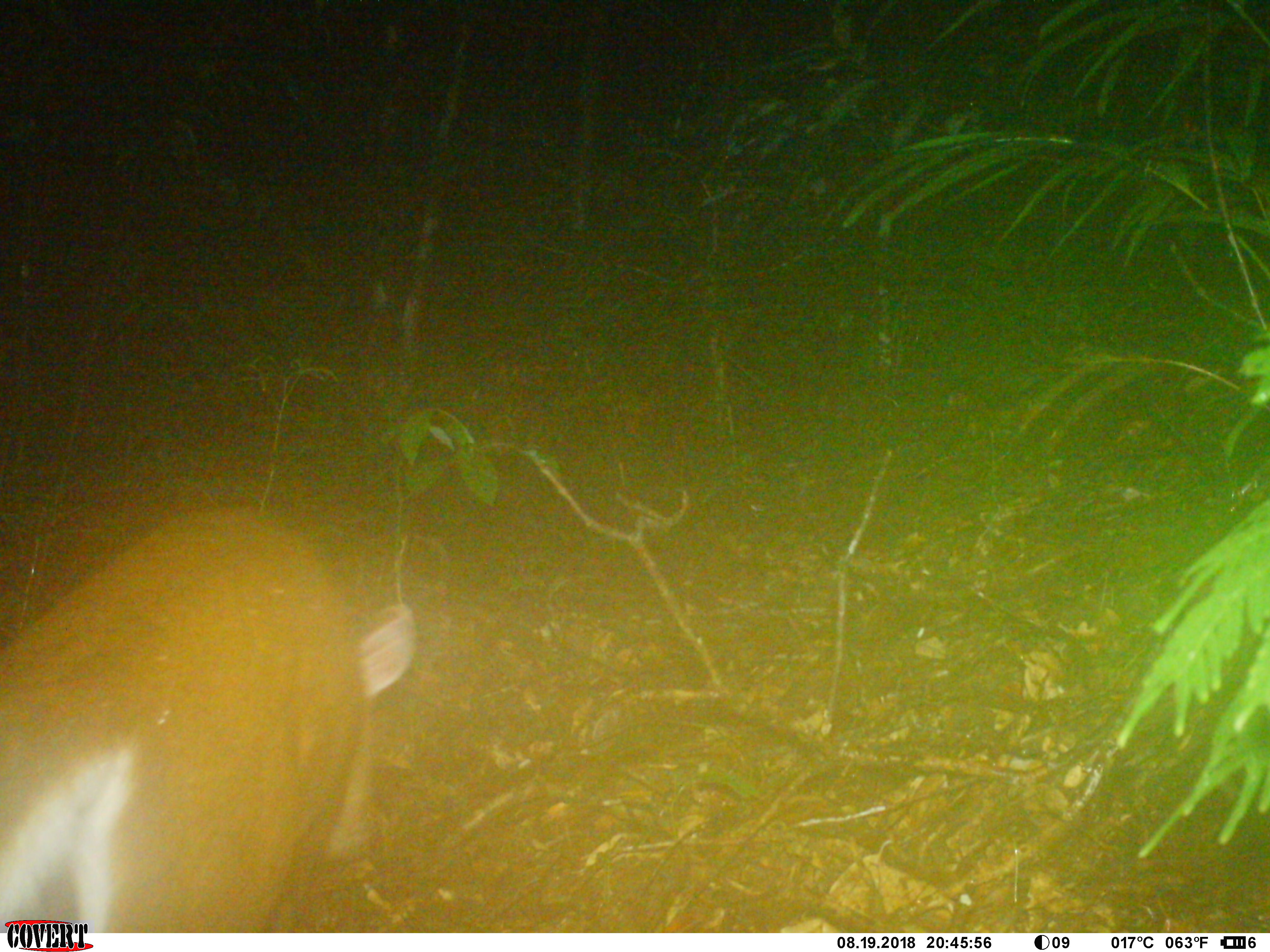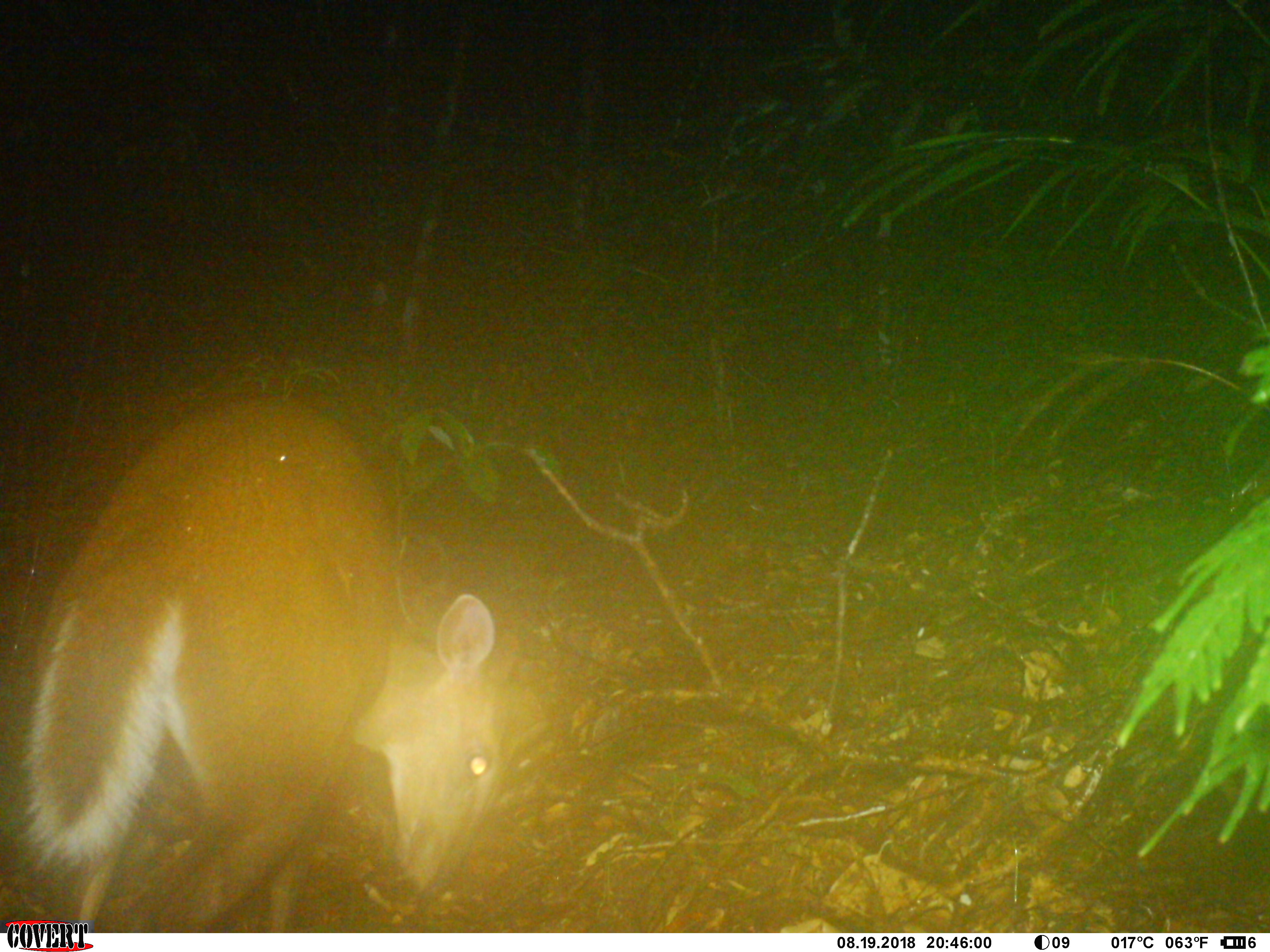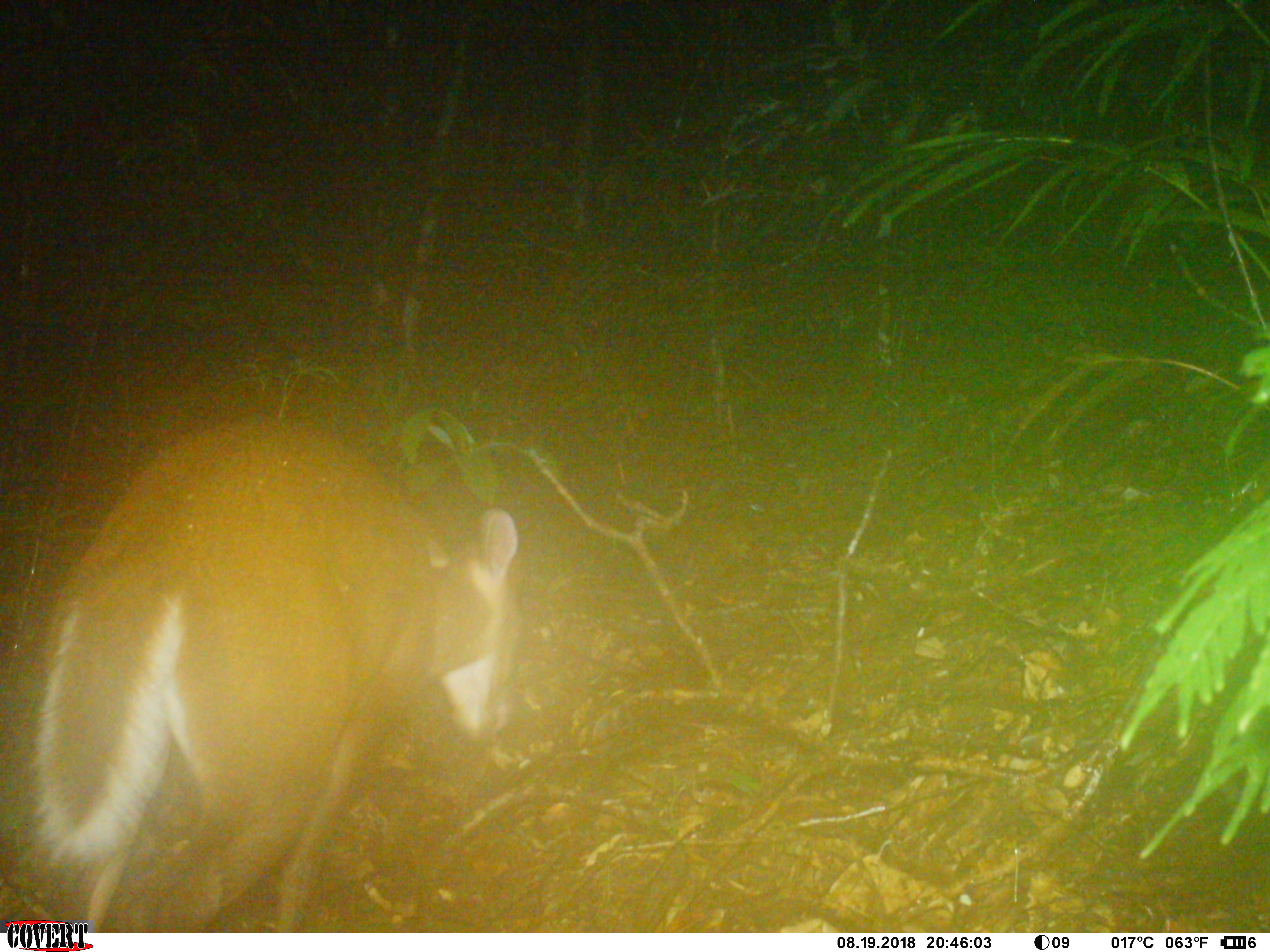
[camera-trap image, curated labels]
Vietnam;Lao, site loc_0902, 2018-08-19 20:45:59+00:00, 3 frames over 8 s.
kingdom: Animalia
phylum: Chordata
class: Mammalia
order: Artiodactyla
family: Cervidae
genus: Muntiacus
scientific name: Muntiacus rooseveltorum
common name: roosevelt's muntjac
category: roosevelts muntjac group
Roosevelts muntjac group (roosevelt's muntjac) (Muntiacus rooseveltorum). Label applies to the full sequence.